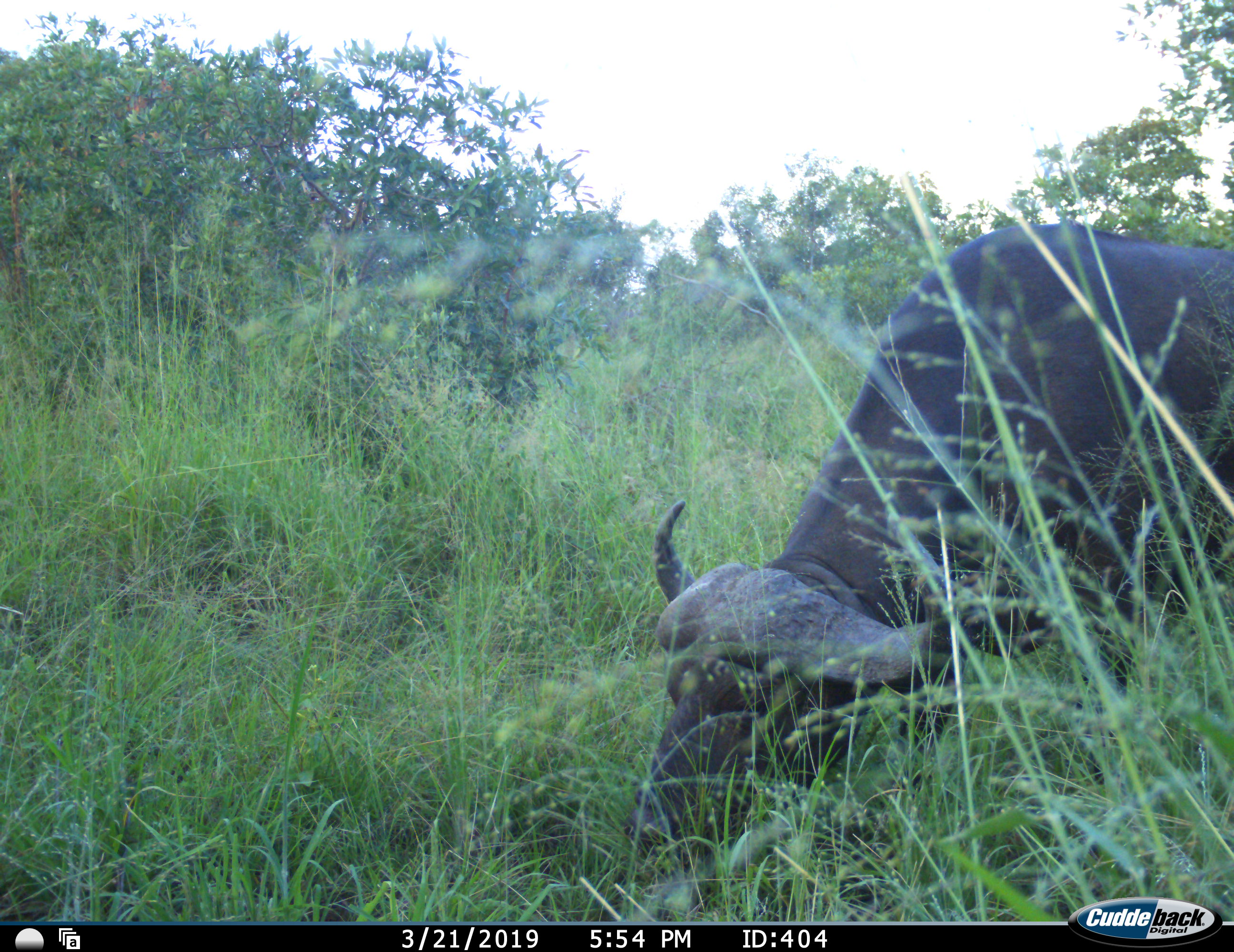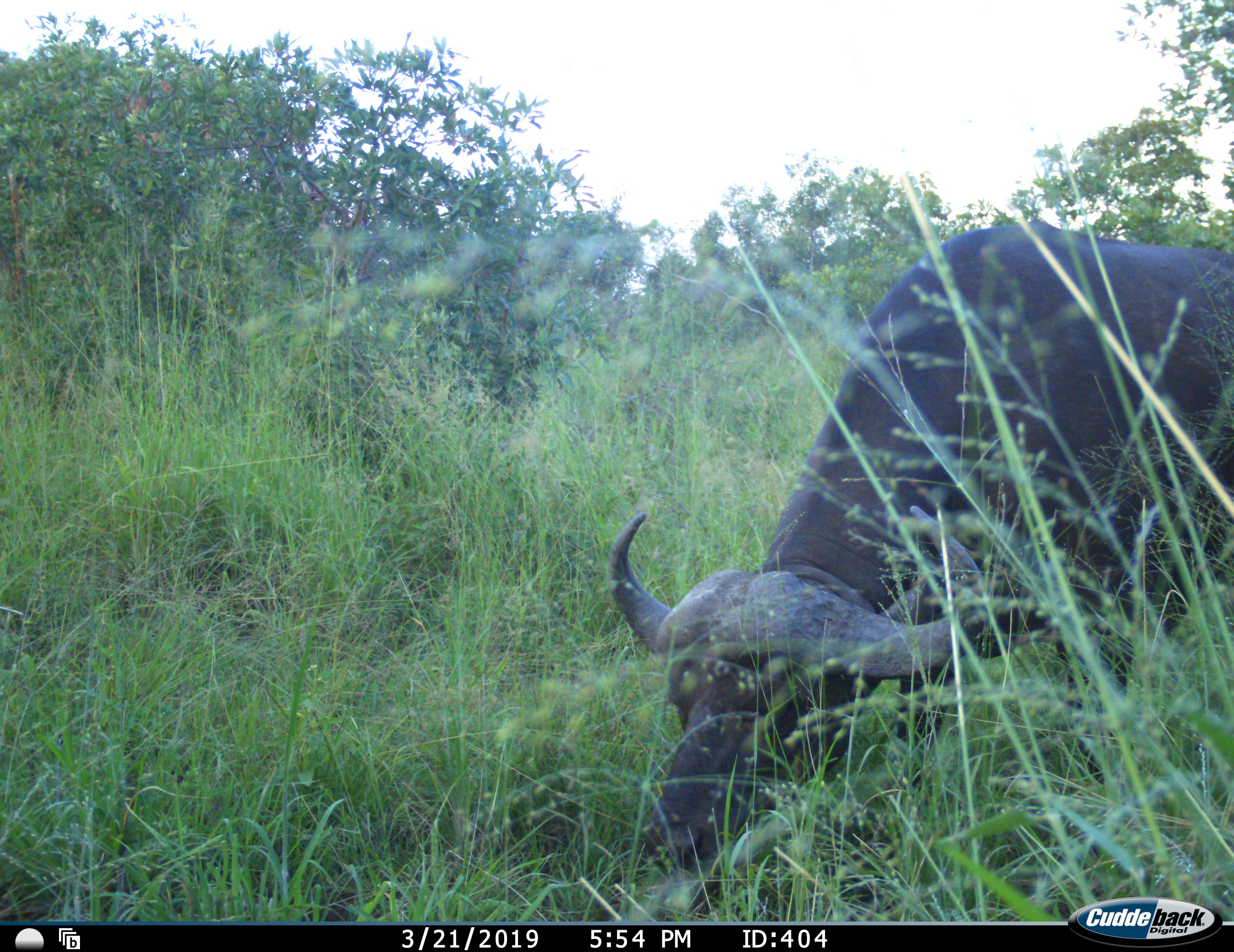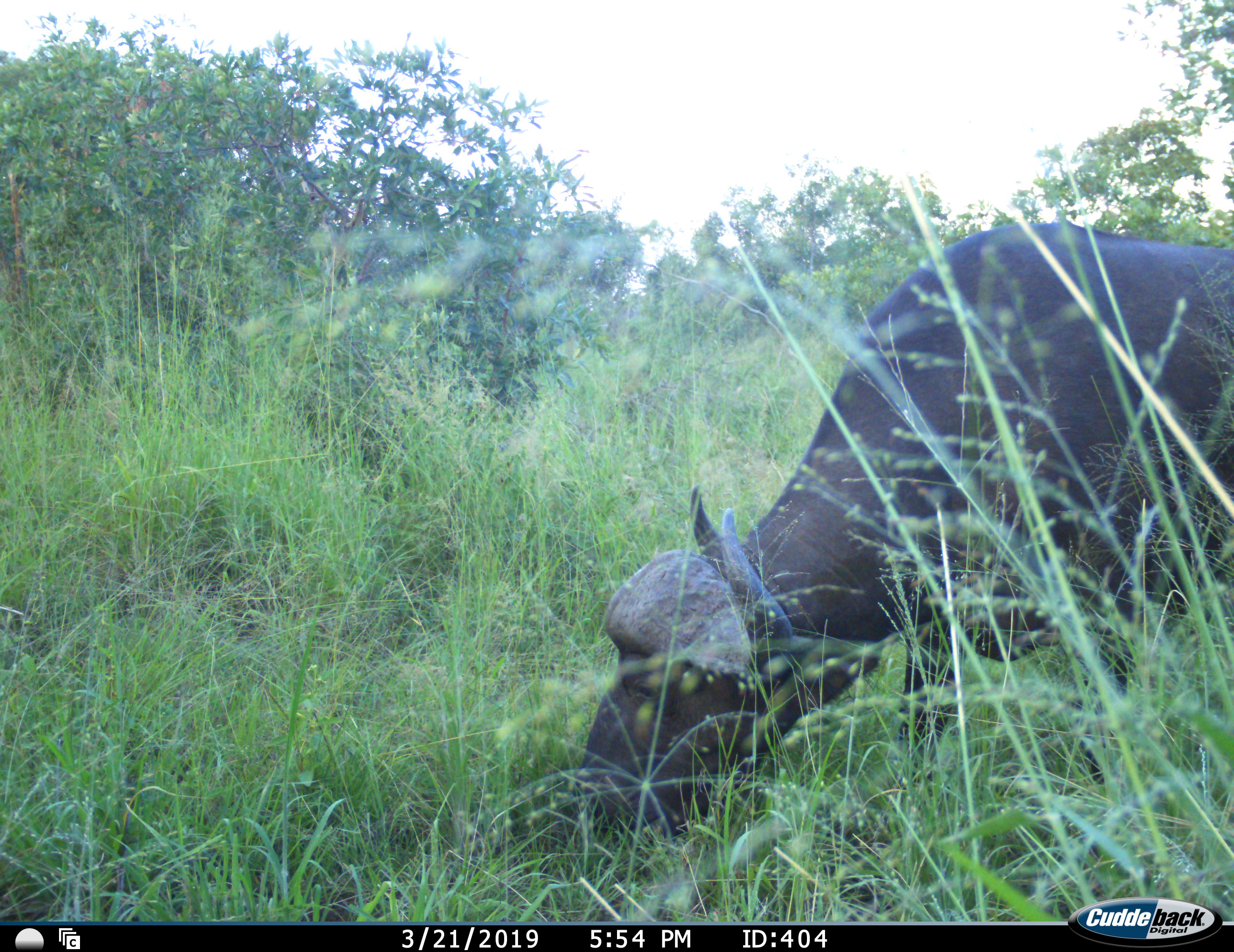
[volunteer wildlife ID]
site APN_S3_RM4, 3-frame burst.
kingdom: Animalia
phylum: Chordata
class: Mammalia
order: Artiodactyla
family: Bovidae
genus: Syncerus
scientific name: Syncerus caffer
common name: african buffalo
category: buffalo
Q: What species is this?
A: Buffalo (african buffalo) (Syncerus caffer).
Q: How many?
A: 1.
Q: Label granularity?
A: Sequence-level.